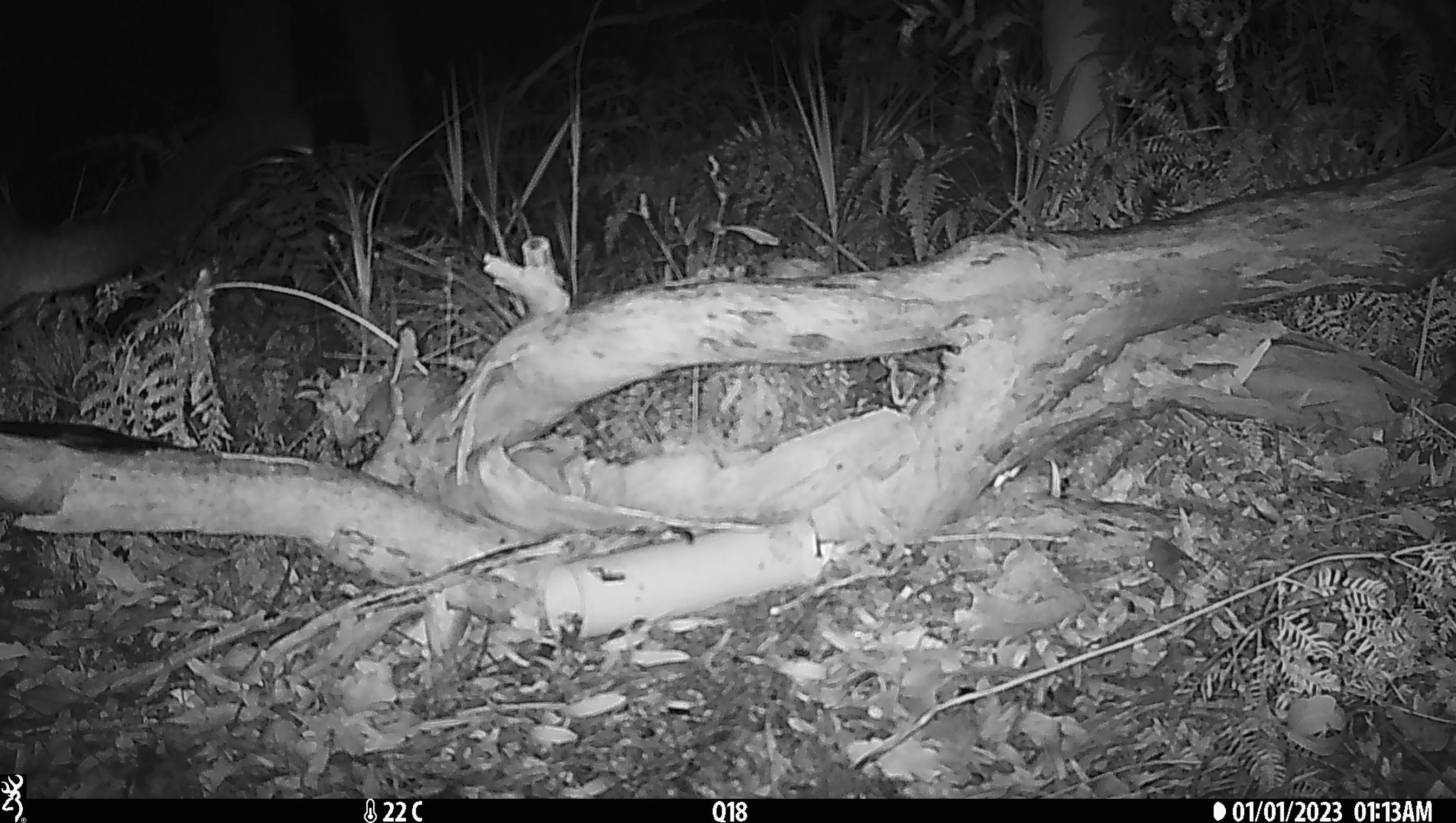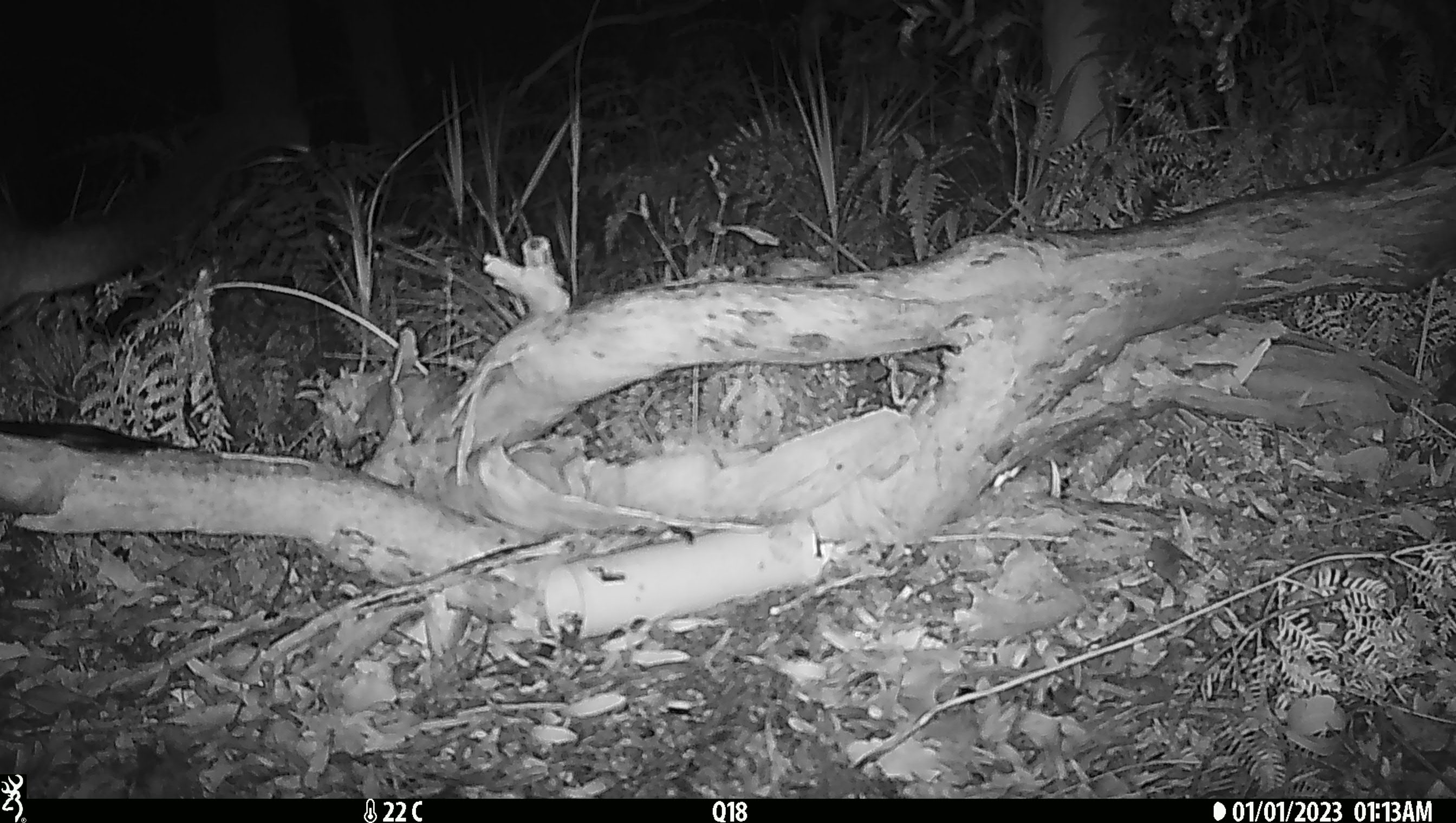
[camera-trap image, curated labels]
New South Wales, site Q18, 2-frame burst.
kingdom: Animalia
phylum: Chordata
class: Mammalia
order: Diprotodontia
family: Phalangeridae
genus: Trichosurus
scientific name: Trichosurus vulpecula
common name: common brushtail possum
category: possum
Possum (common brushtail possum) (Trichosurus vulpecula).